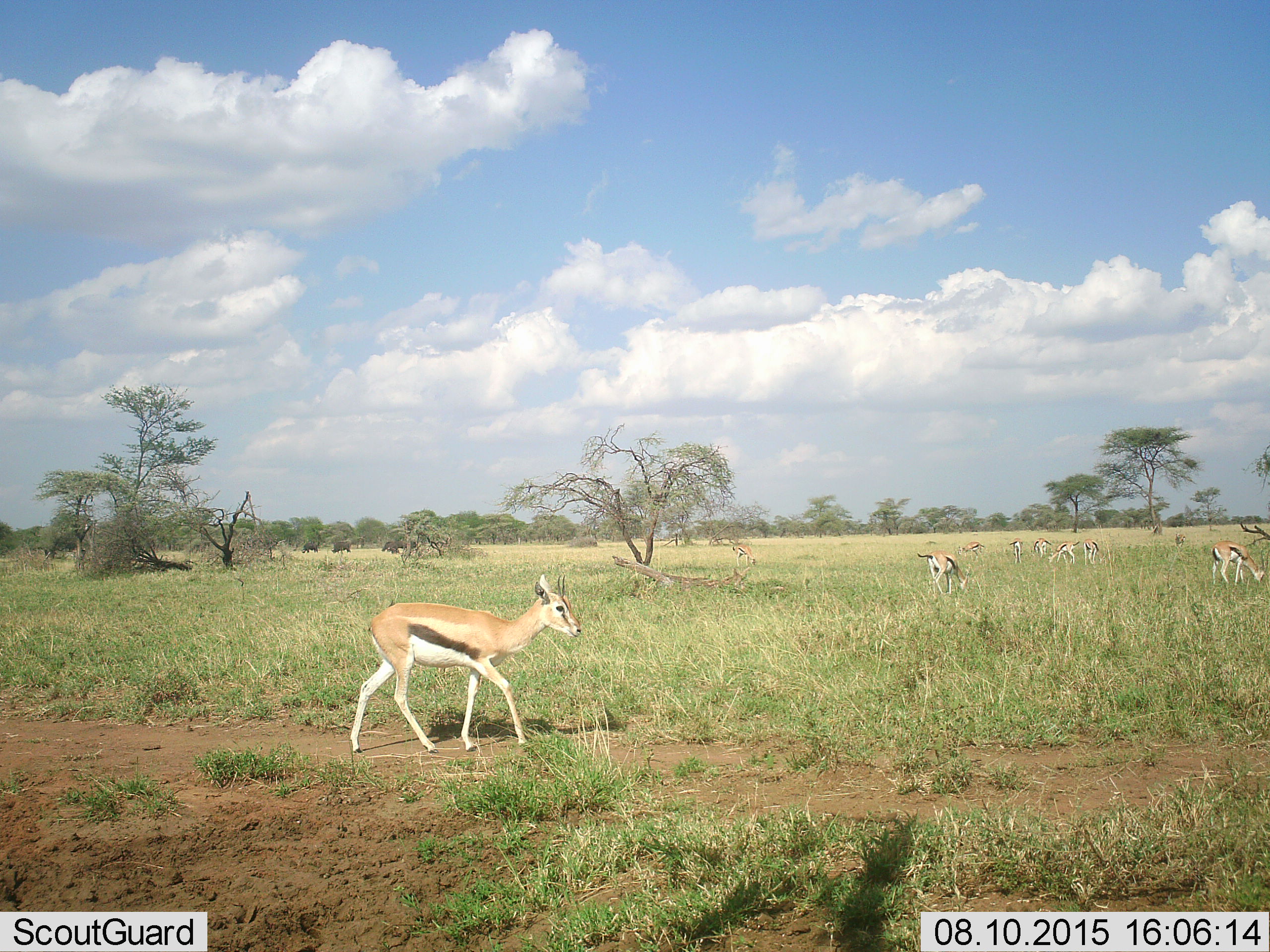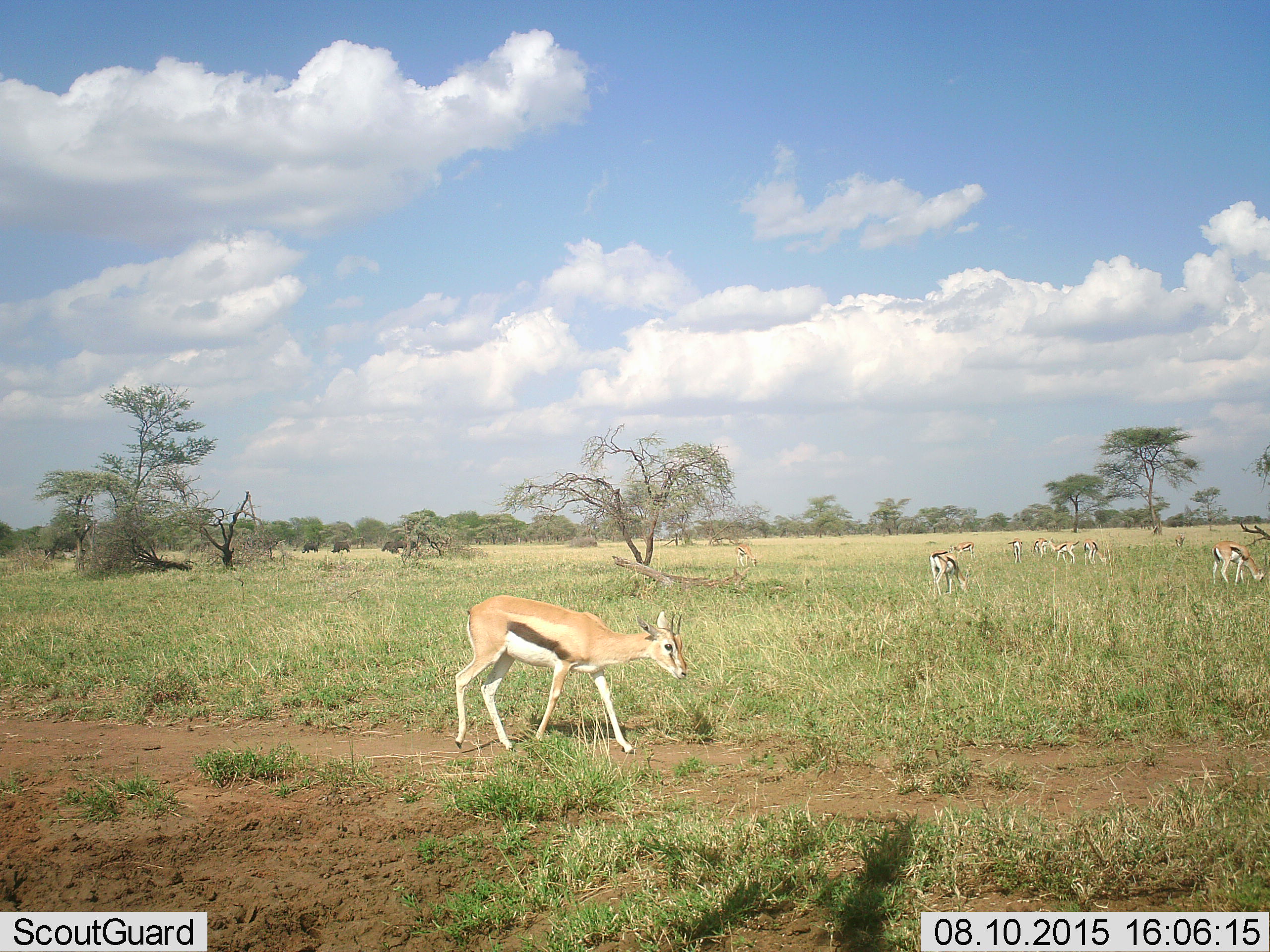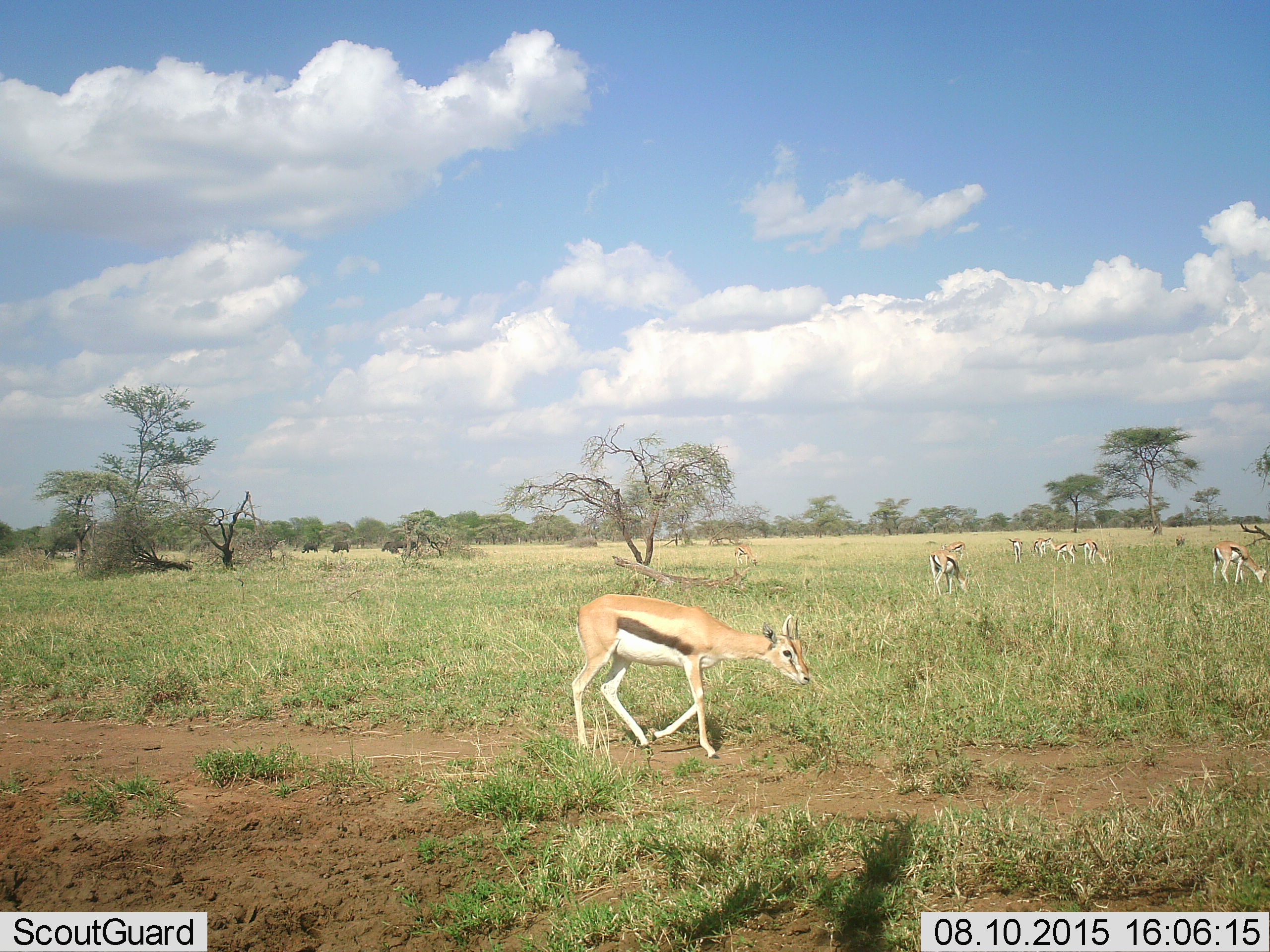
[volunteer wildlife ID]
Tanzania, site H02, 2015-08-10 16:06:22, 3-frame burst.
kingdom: Animalia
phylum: Chordata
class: Mammalia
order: Artiodactyla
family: Bovidae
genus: Eudorcas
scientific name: Eudorcas thomsonii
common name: thomson's gazelle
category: gazellethomsons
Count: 10.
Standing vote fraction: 50%.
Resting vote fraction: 0%.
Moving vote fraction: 90%.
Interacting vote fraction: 10%.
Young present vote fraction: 0%.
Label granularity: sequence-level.